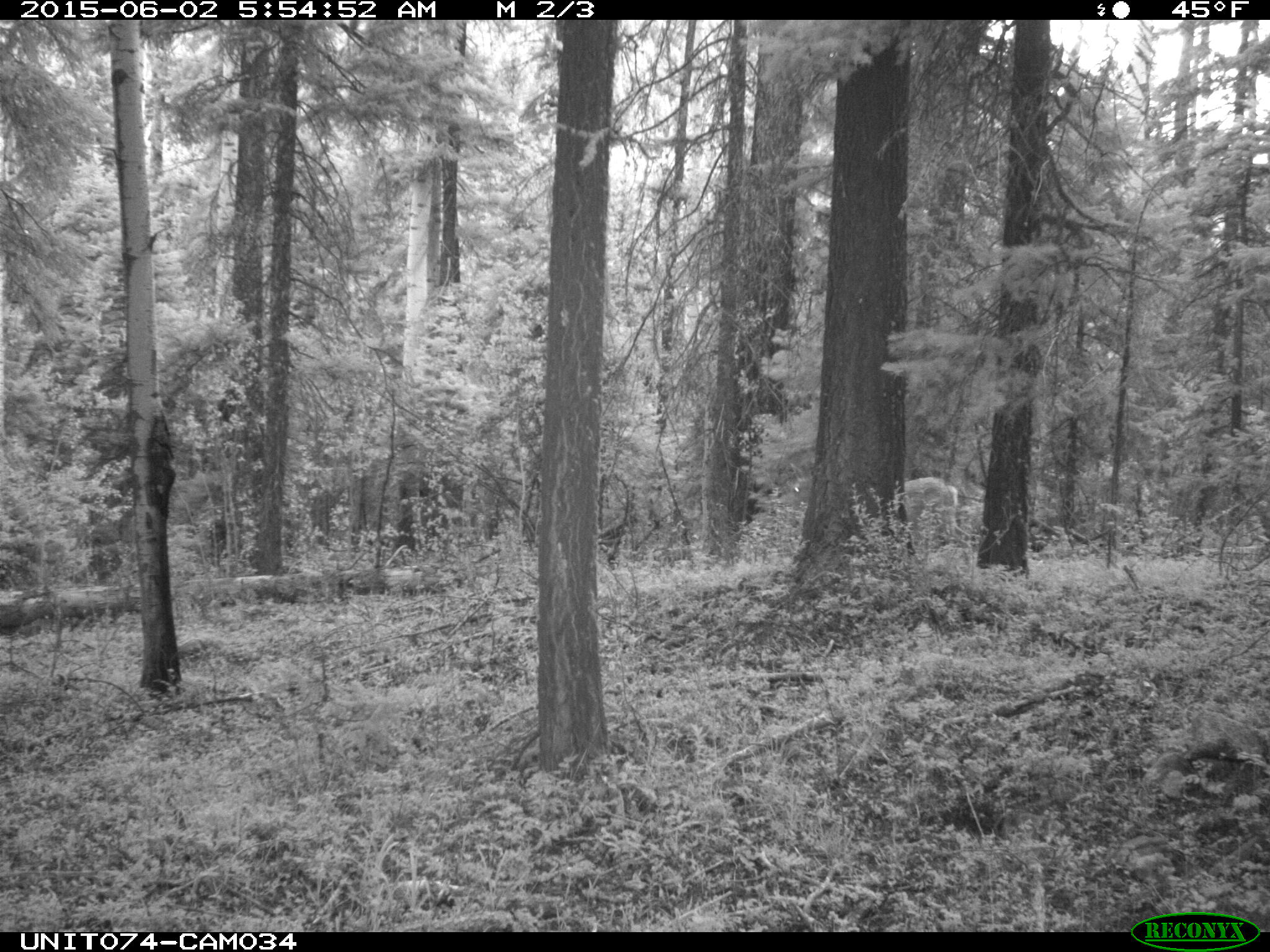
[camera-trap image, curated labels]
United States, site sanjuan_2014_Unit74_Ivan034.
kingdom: Animalia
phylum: Chordata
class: Mammalia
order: Artiodactyla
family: Cervidae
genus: Odocoileus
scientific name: Odocoileus hemionus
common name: mule deer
Odocoileus hemionus (mule deer).